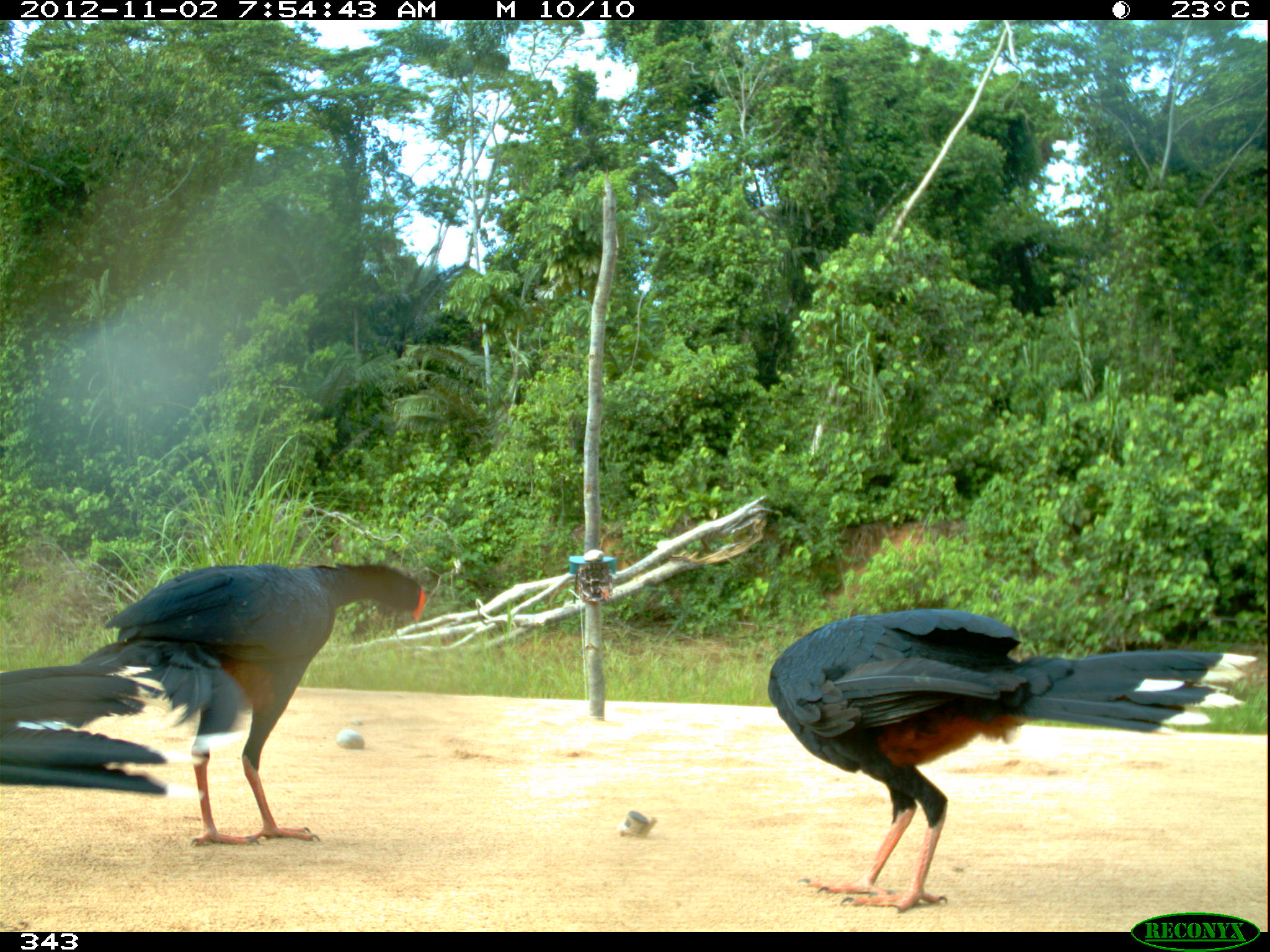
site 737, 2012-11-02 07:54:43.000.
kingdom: Animalia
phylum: Chordata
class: Aves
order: Galliformes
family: Cracidae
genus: Mitu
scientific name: Mitu tuberosum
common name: razor-billed curassow